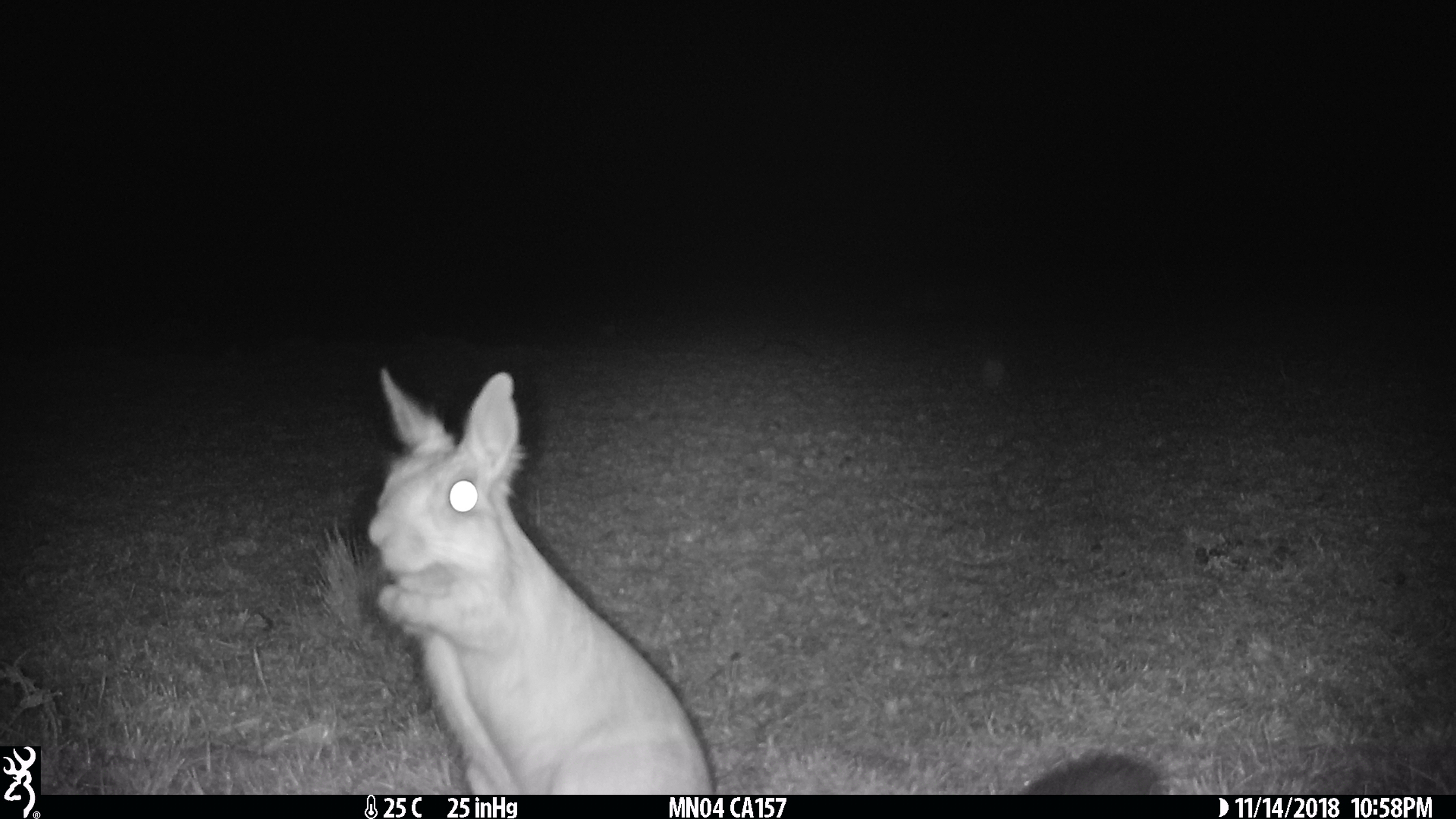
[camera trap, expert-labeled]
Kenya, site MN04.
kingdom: Animalia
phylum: Chordata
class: Mammalia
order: Rodentia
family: Pedetidae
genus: Pedetes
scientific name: Pedetes capensis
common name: springhare